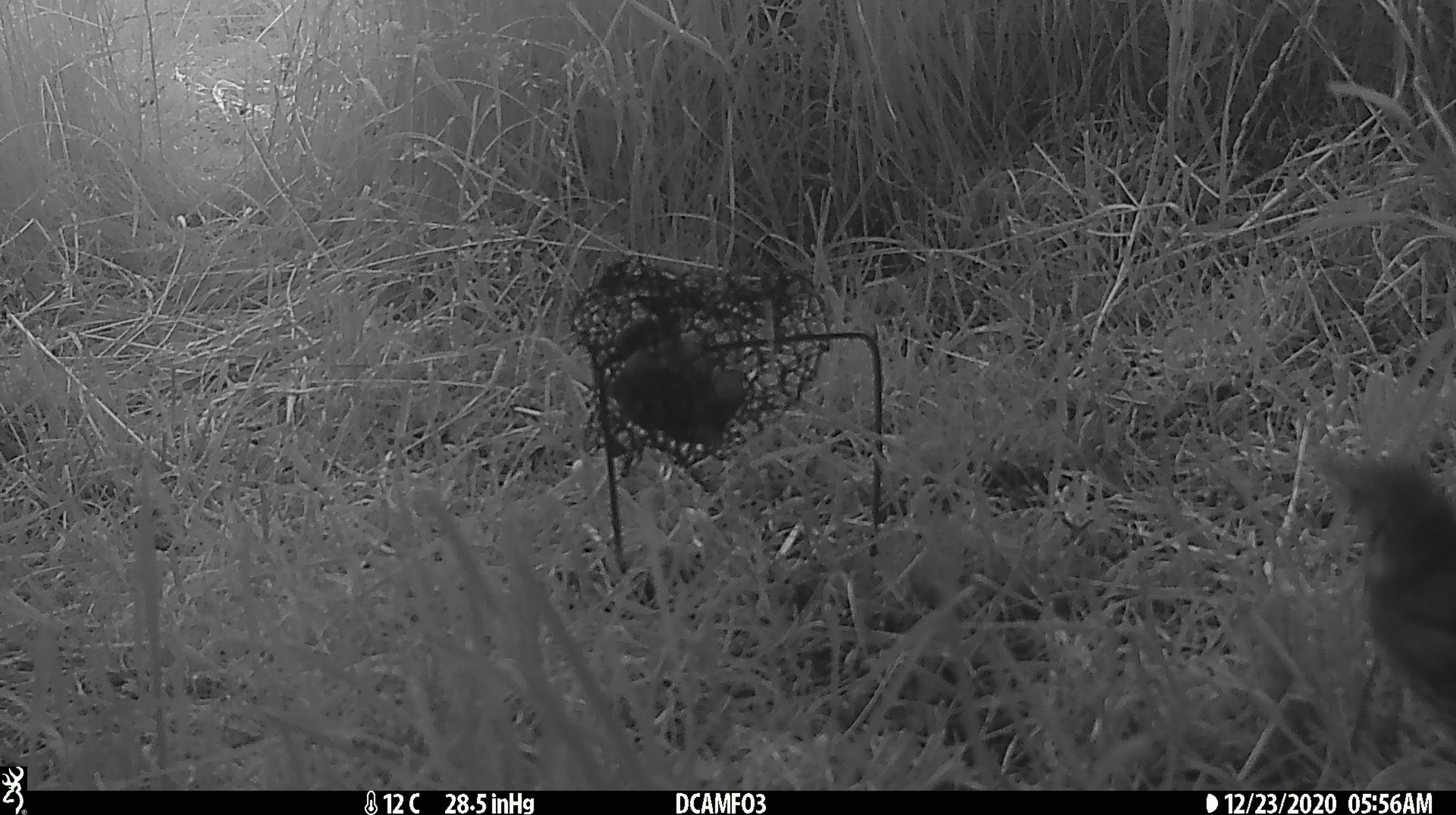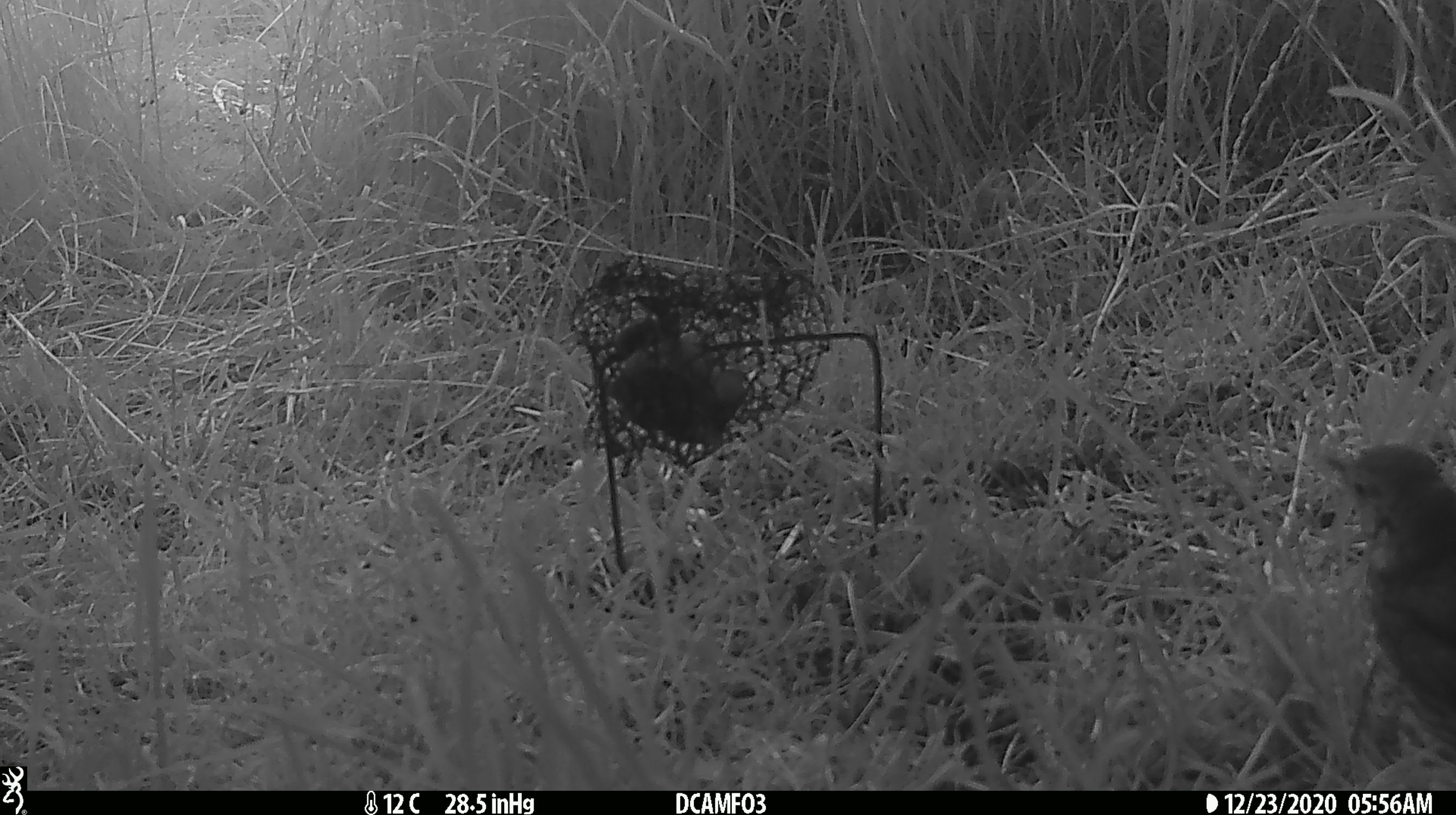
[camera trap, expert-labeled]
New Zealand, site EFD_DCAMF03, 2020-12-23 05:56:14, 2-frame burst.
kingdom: Animalia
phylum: Chordata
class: Aves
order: Passeriformes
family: Turdidae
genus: Turdus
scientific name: Turdus philomelos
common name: song thrush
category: thrush